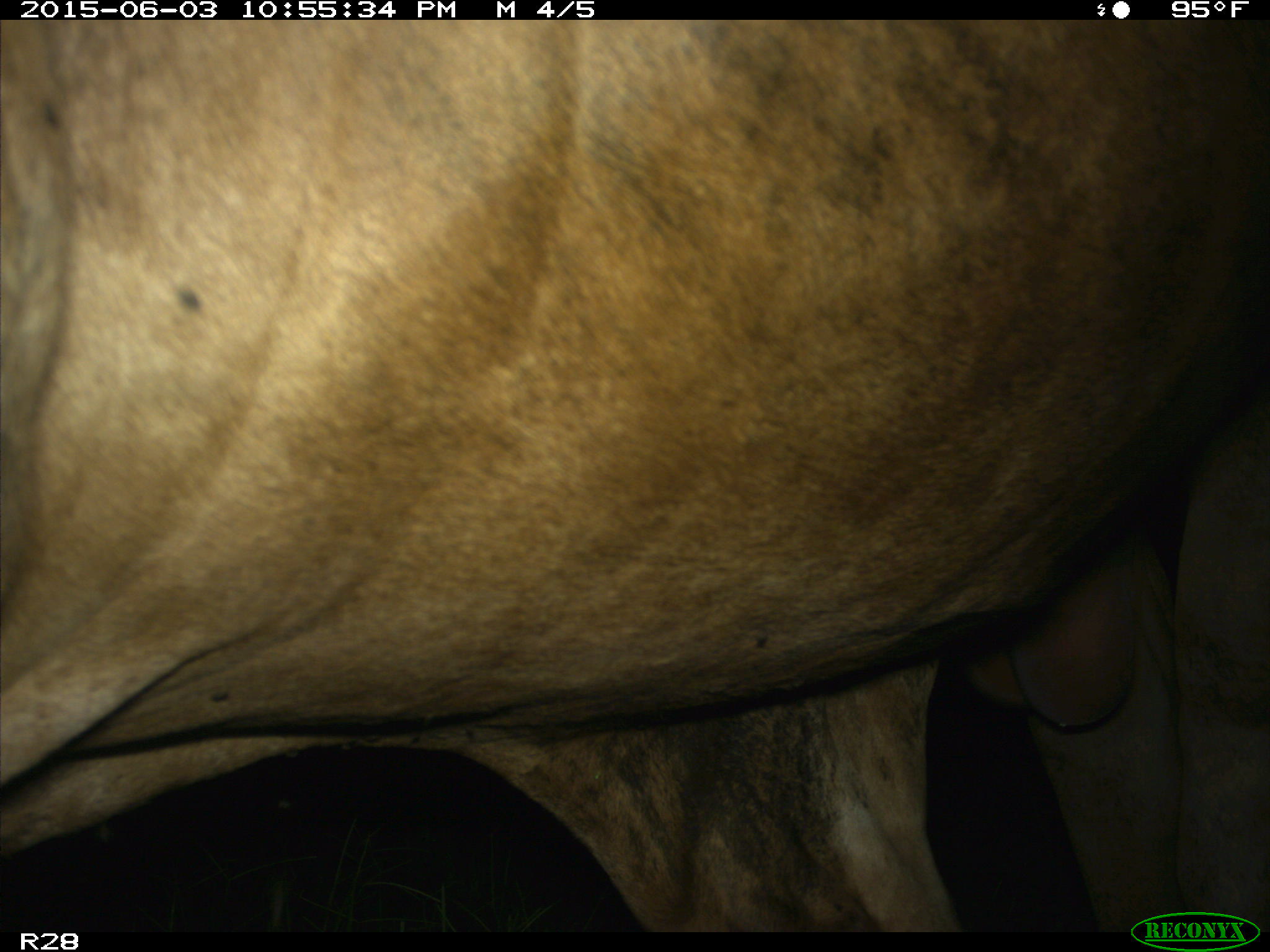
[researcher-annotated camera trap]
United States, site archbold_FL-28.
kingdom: Animalia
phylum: Chordata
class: Mammalia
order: Artiodactyla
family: Bovidae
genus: Bos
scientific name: Bos taurus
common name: domestic cow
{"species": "Bos taurus (domestic cow)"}